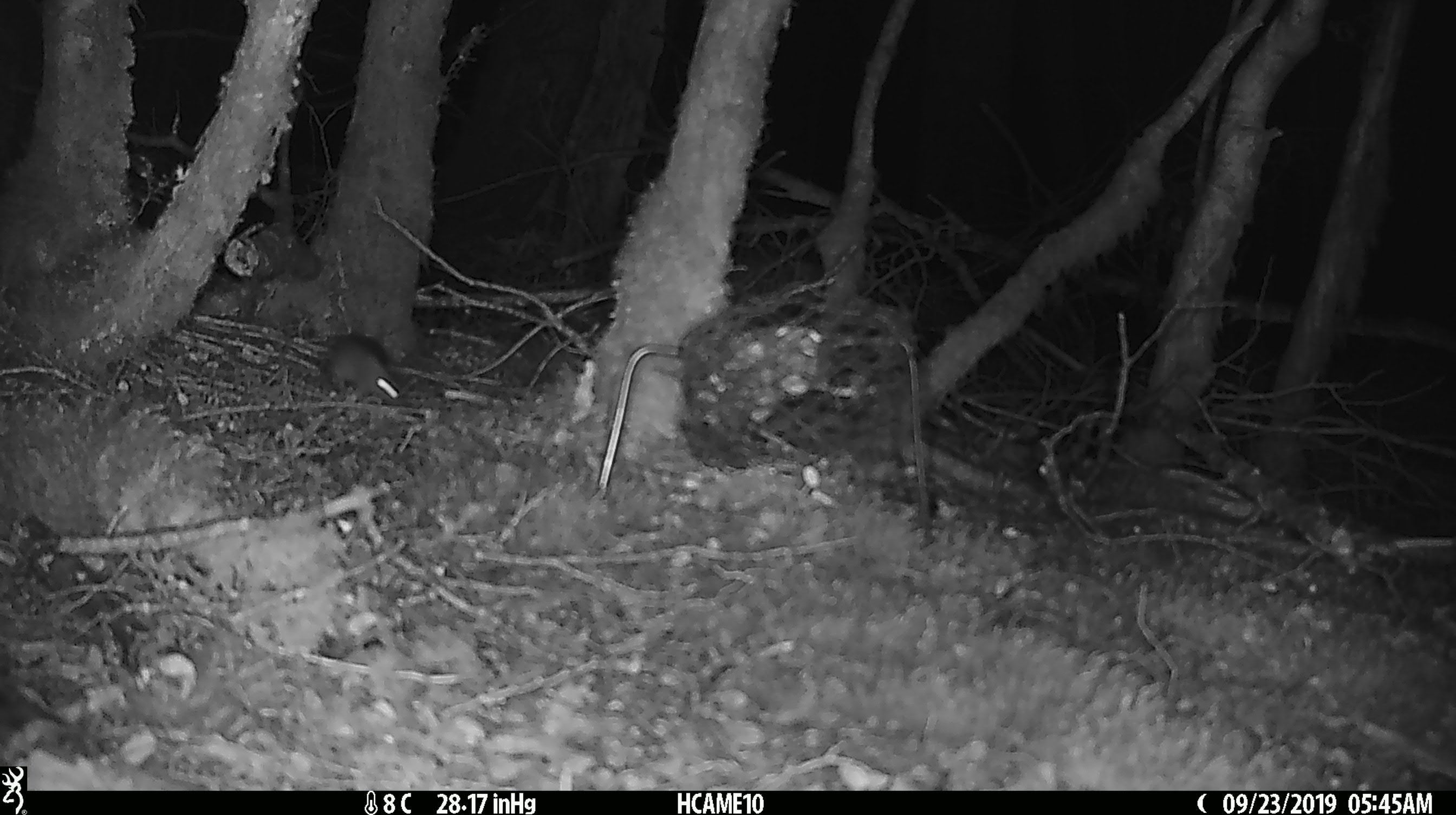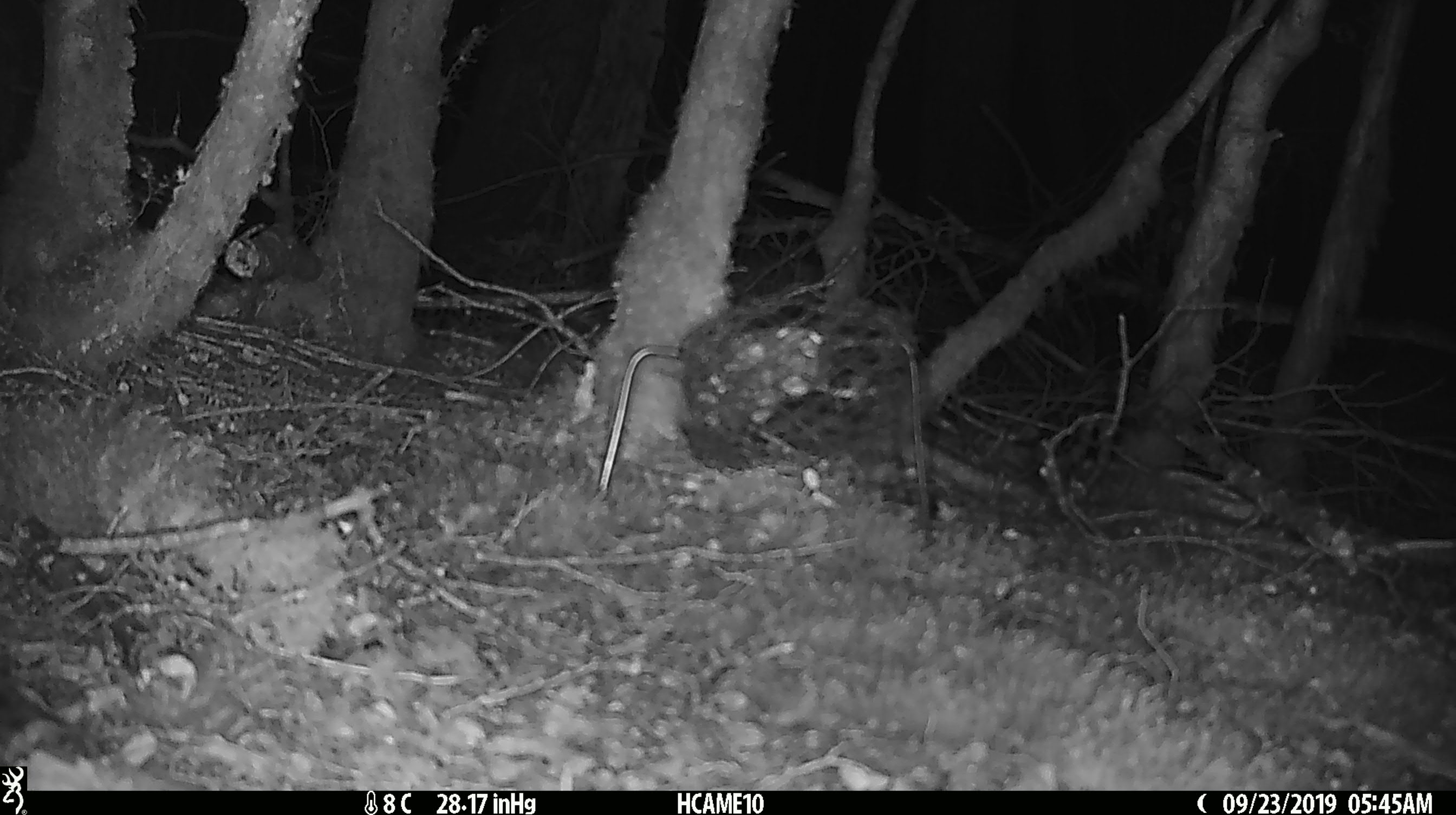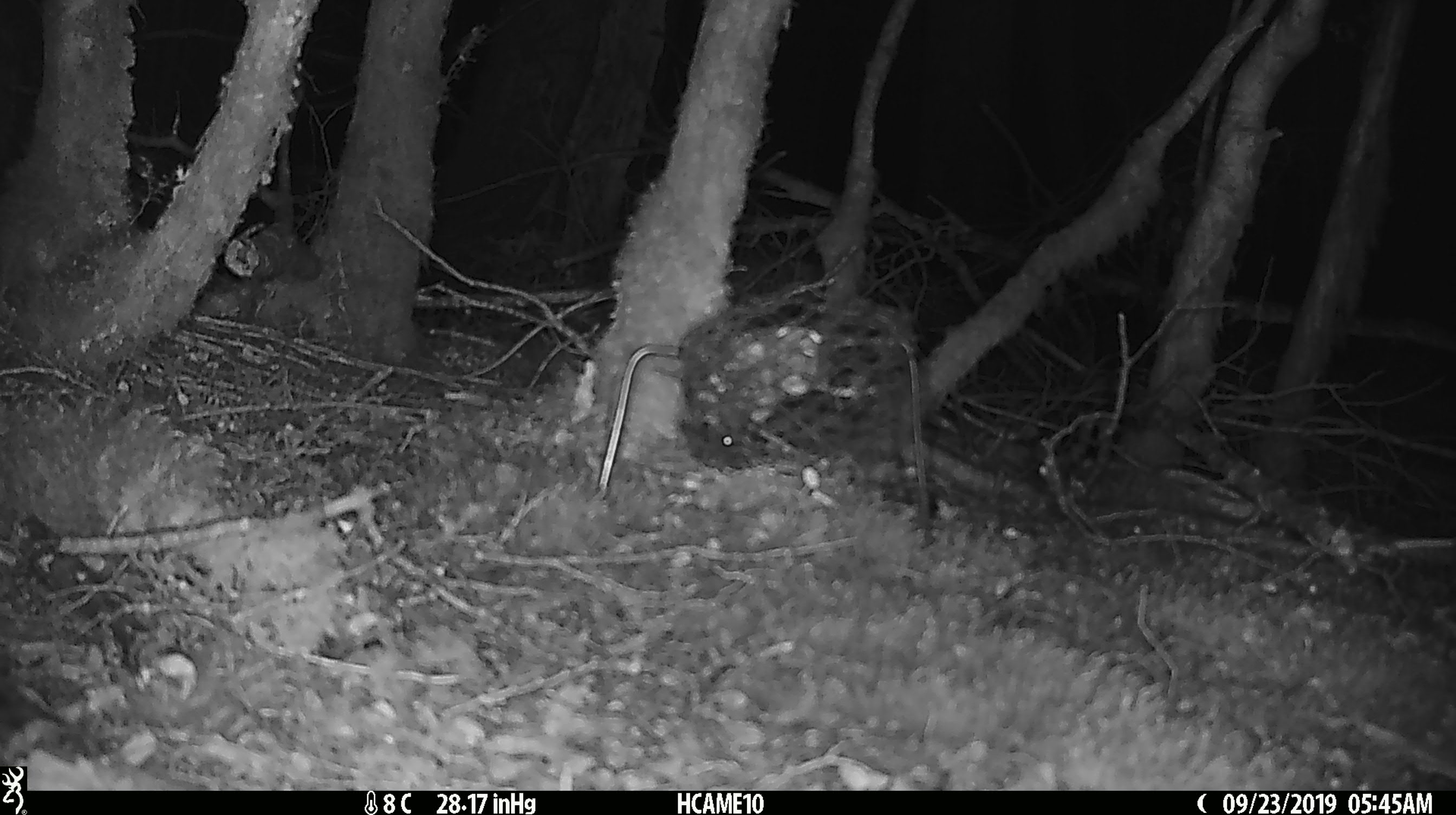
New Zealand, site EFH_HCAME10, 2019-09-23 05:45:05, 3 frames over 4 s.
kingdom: Animalia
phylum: Chordata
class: Mammalia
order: Rodentia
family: Muridae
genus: Mus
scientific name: Mus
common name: mouse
Mouse (Mus).